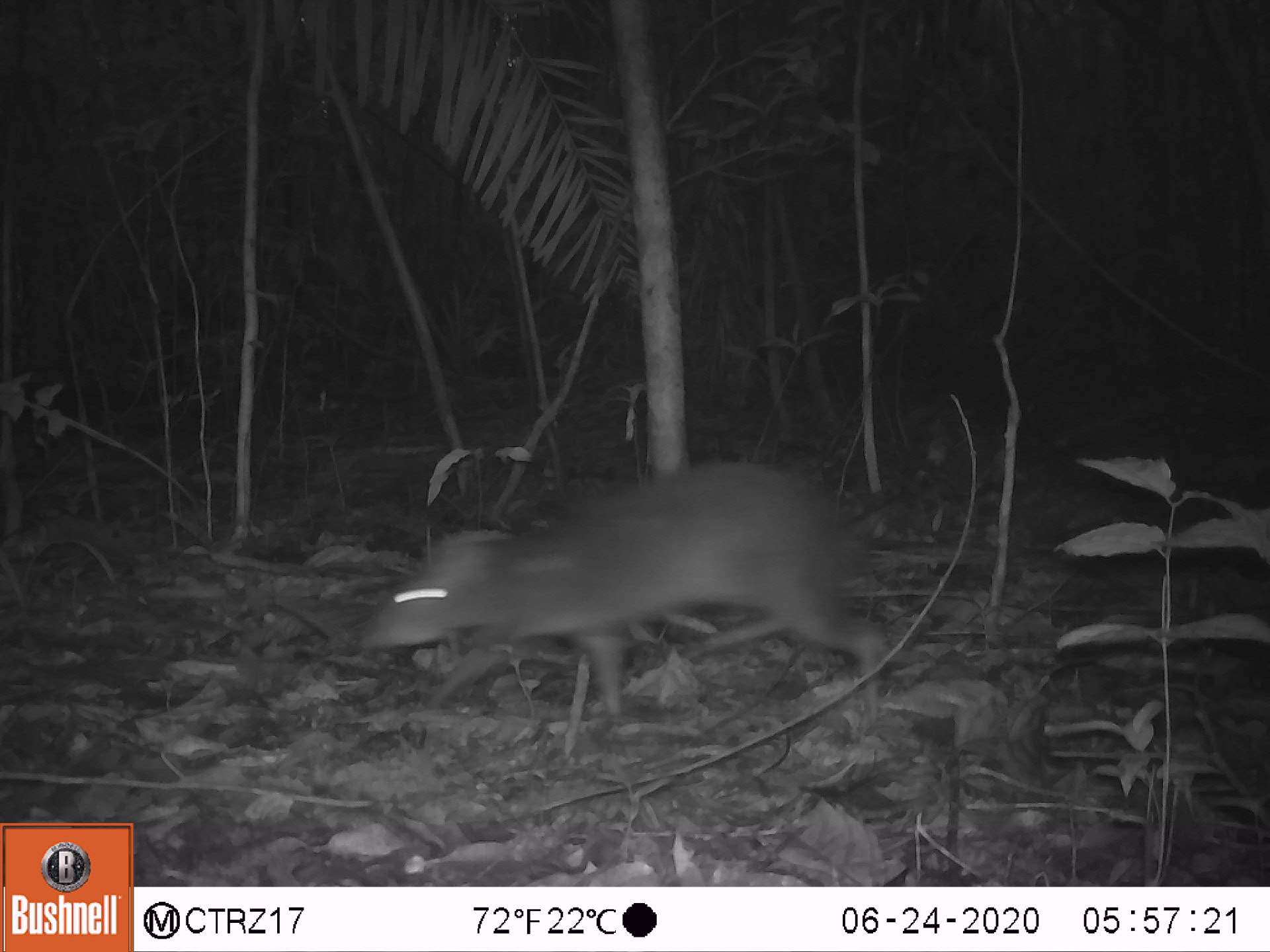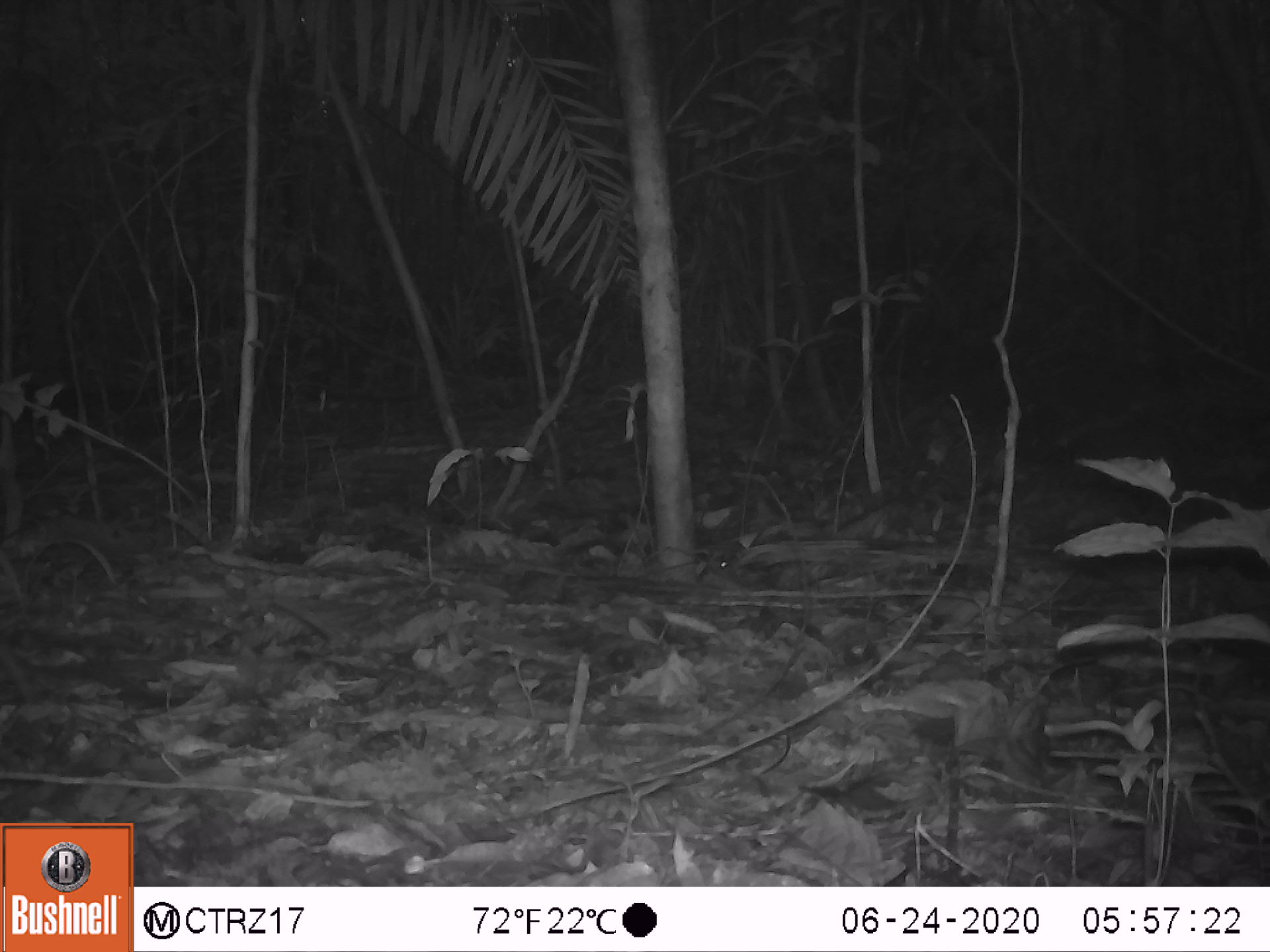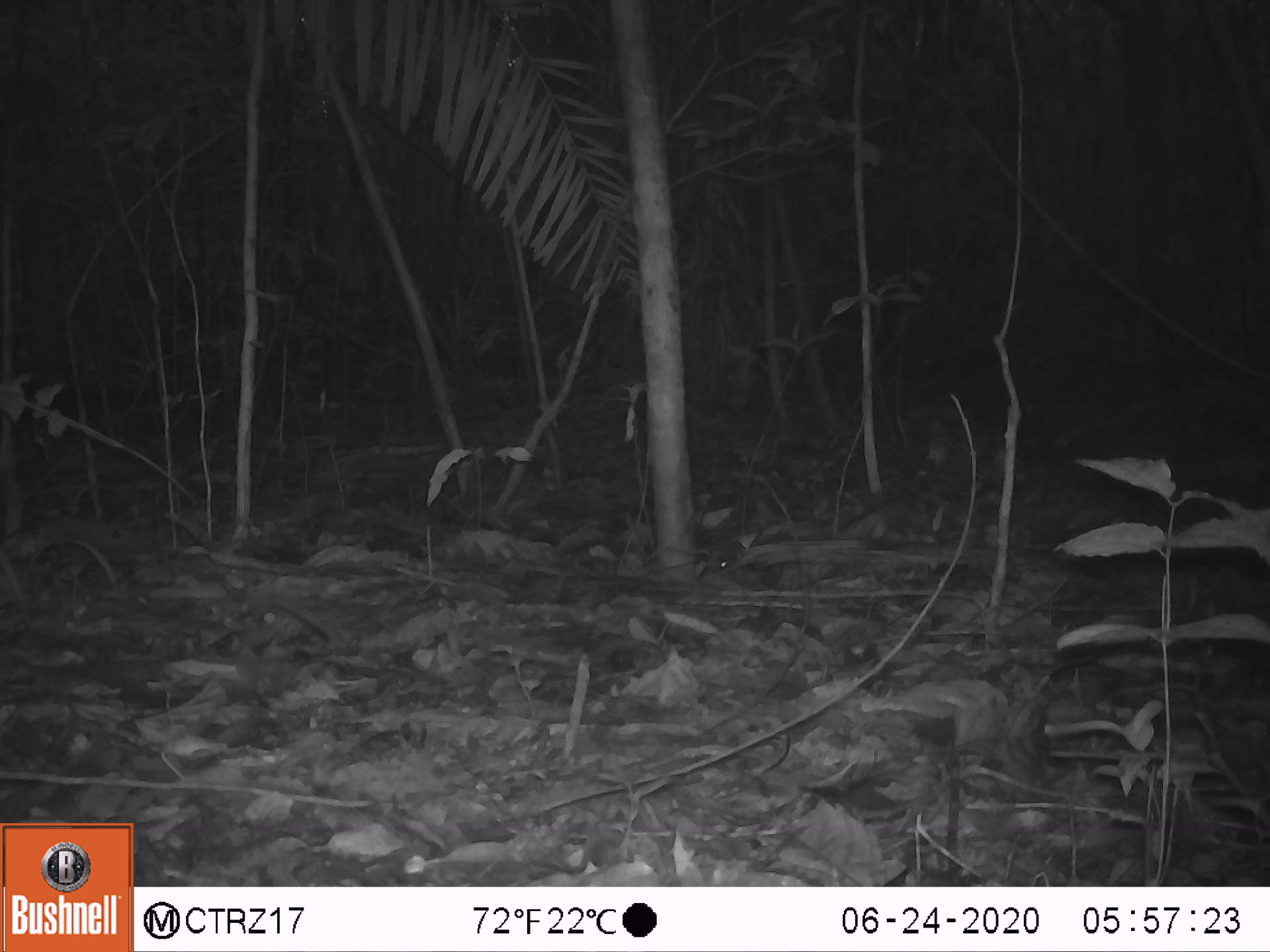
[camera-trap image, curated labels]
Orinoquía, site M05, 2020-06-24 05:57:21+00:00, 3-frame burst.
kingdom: Animalia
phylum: Chordata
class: Mammalia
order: Rodentia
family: Dasyproctidae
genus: Dasyprocta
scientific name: Dasyprocta fuliginosa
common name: black agouti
Black agouti (Dasyprocta fuliginosa).